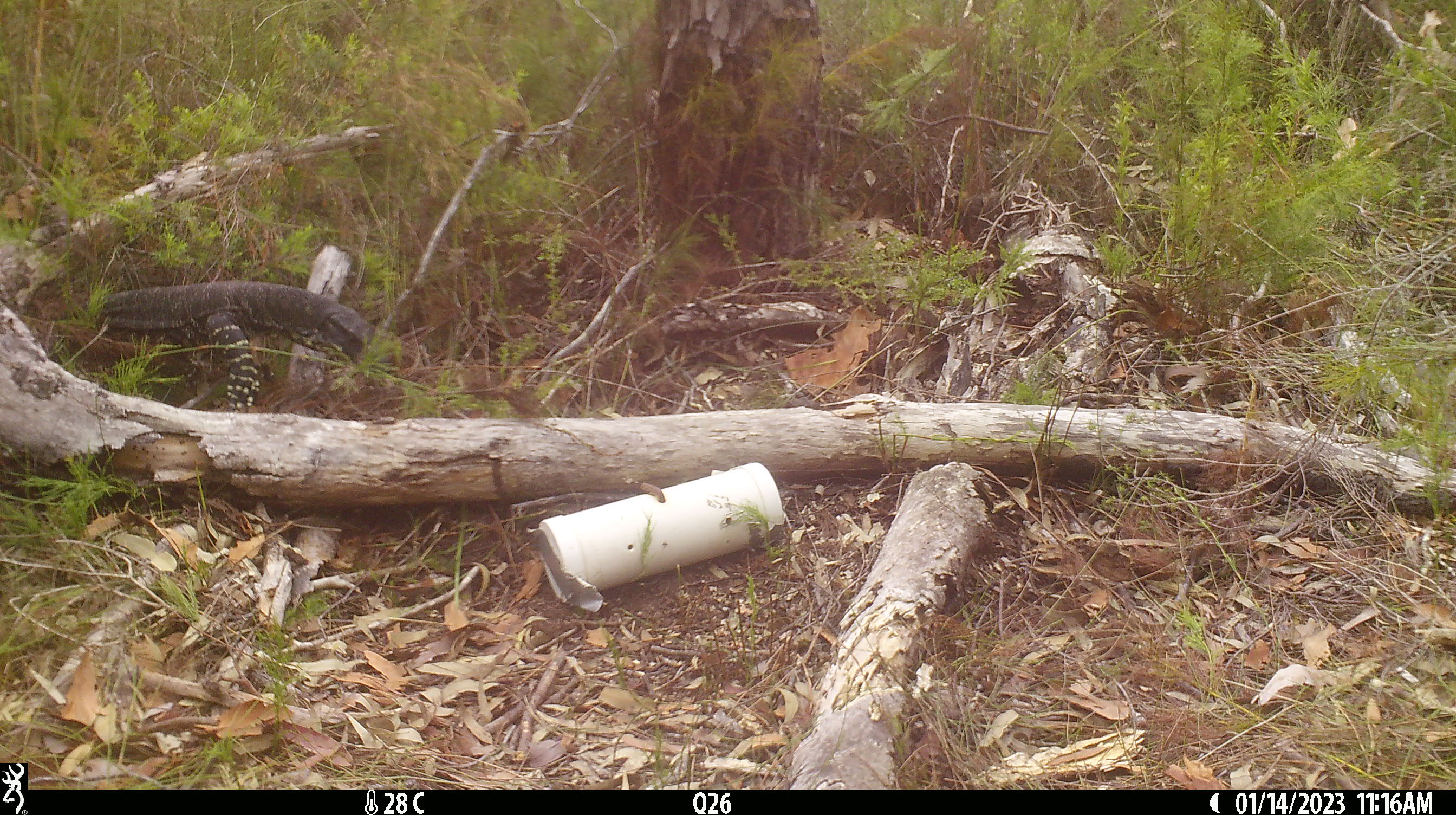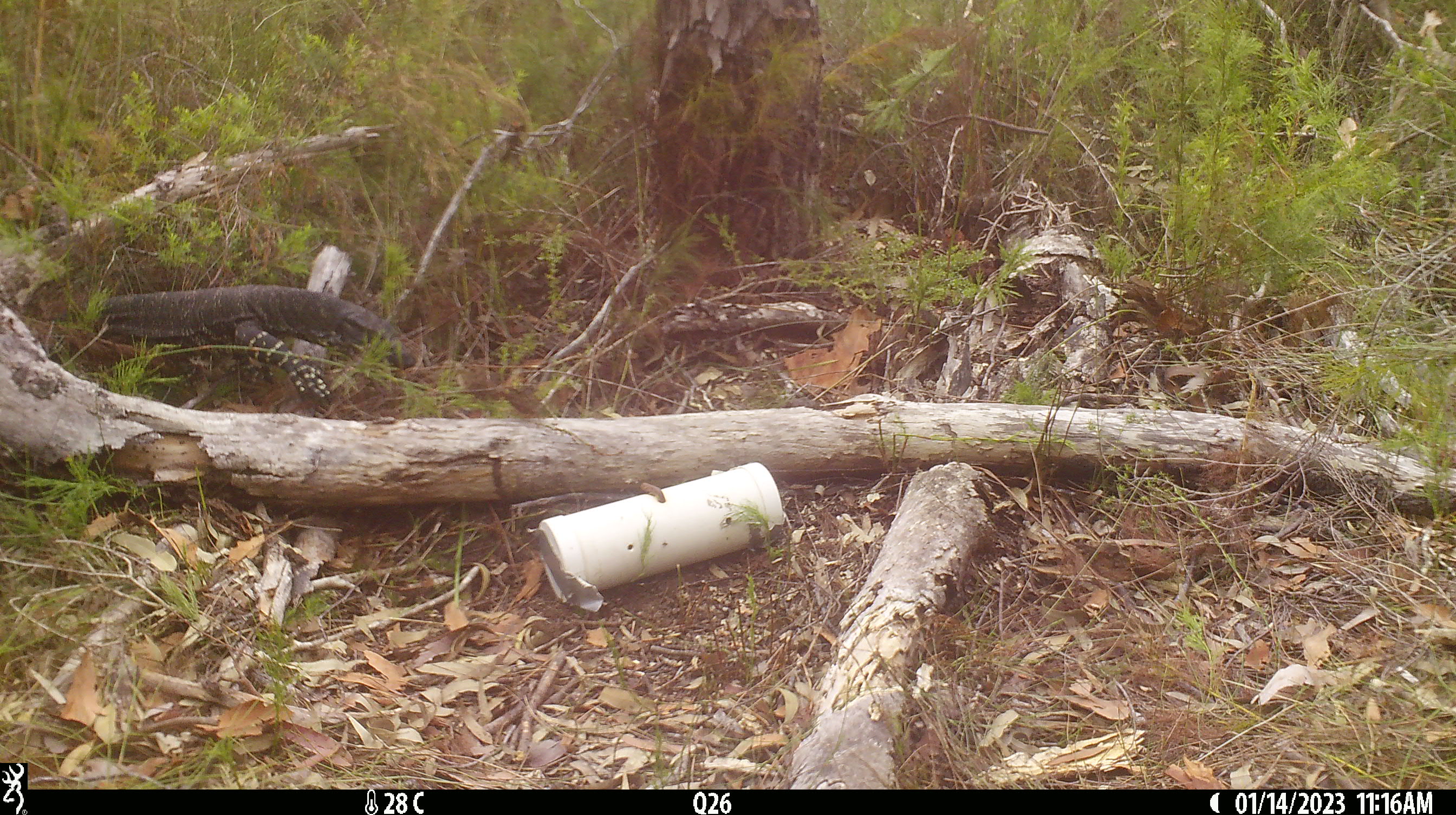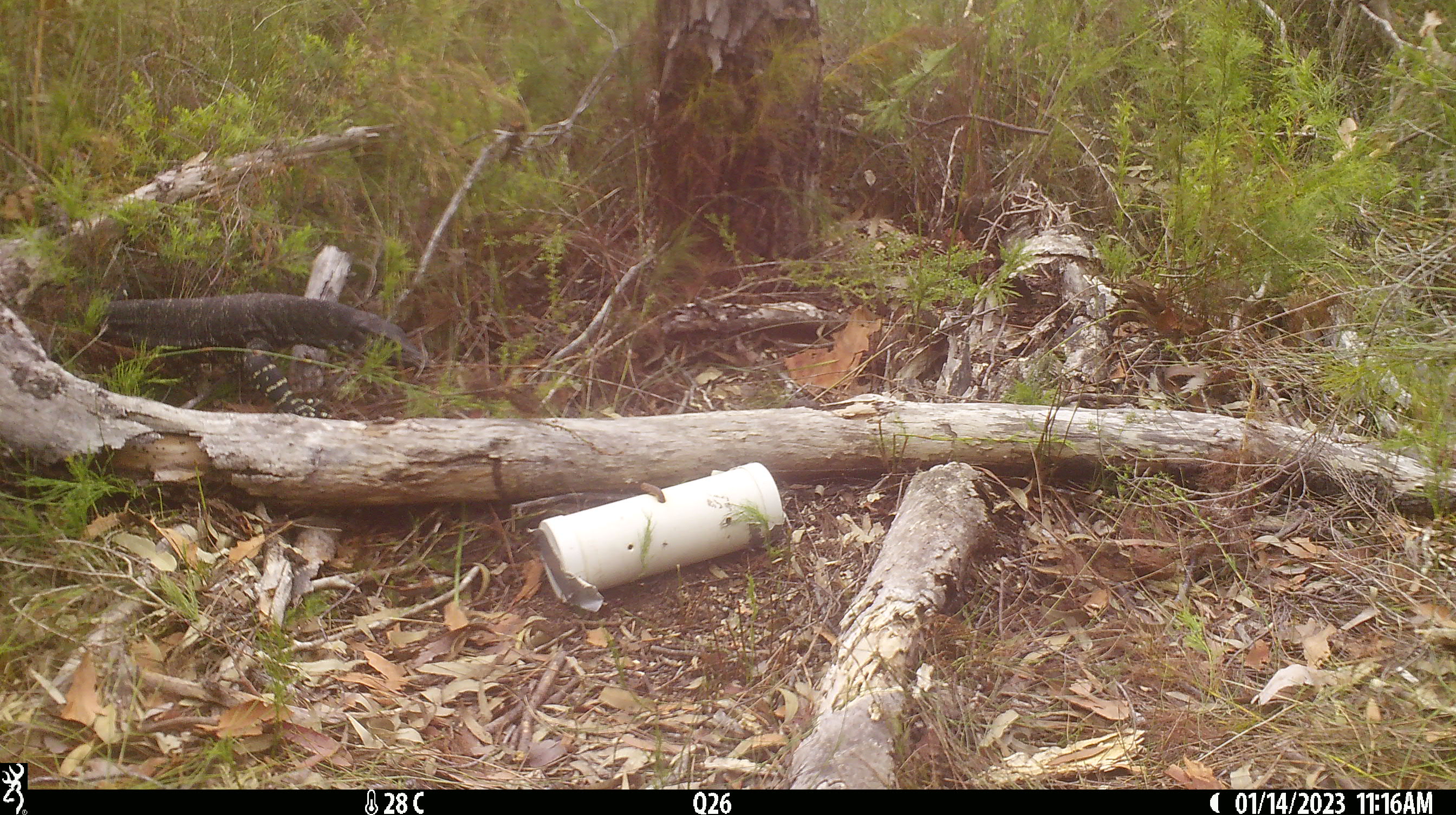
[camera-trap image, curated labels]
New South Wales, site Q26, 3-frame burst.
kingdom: Animalia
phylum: Chordata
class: Reptilia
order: Squamata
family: Varanidae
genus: Varanus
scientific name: Varanus varius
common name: lace monitor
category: goanna